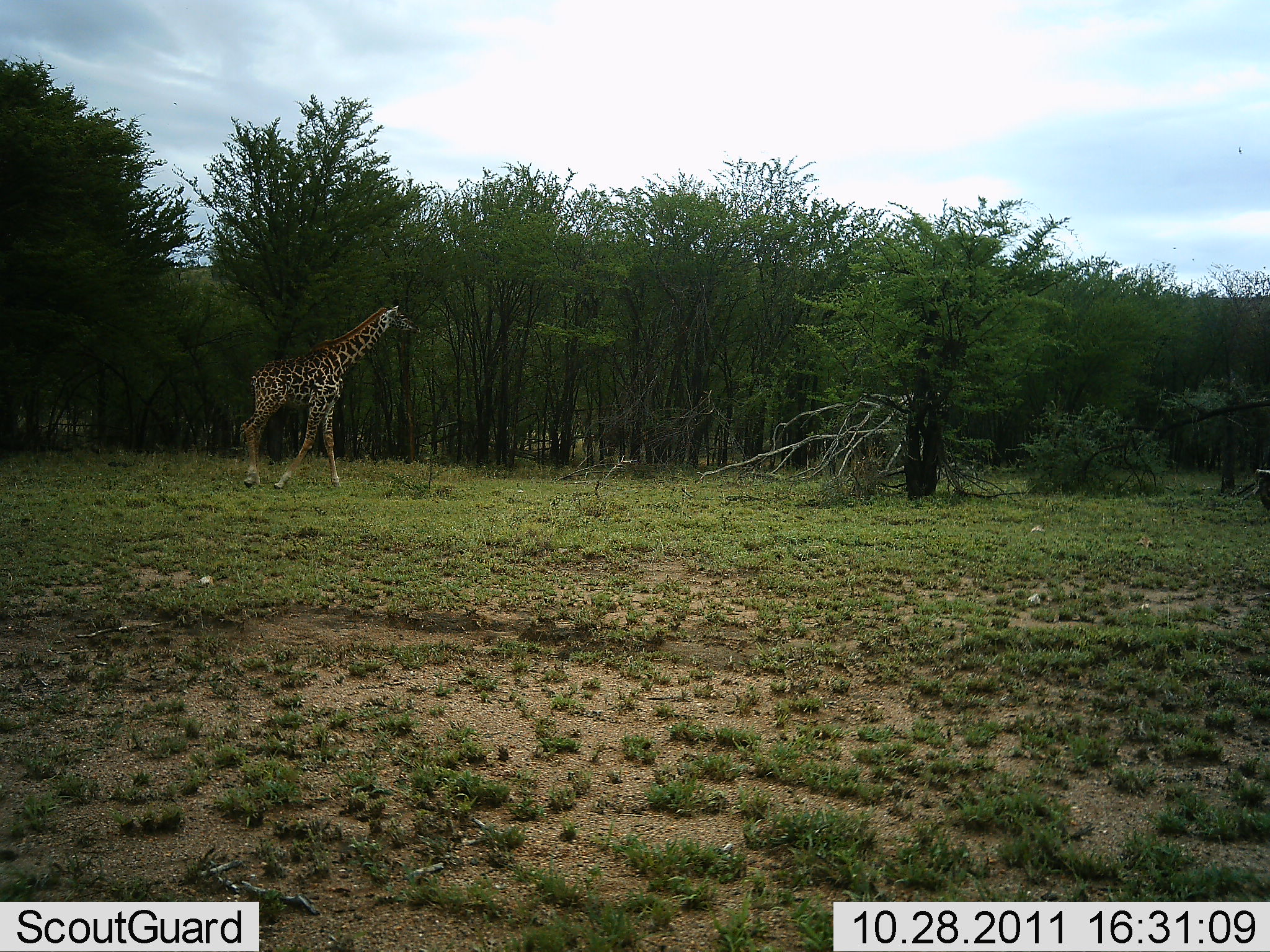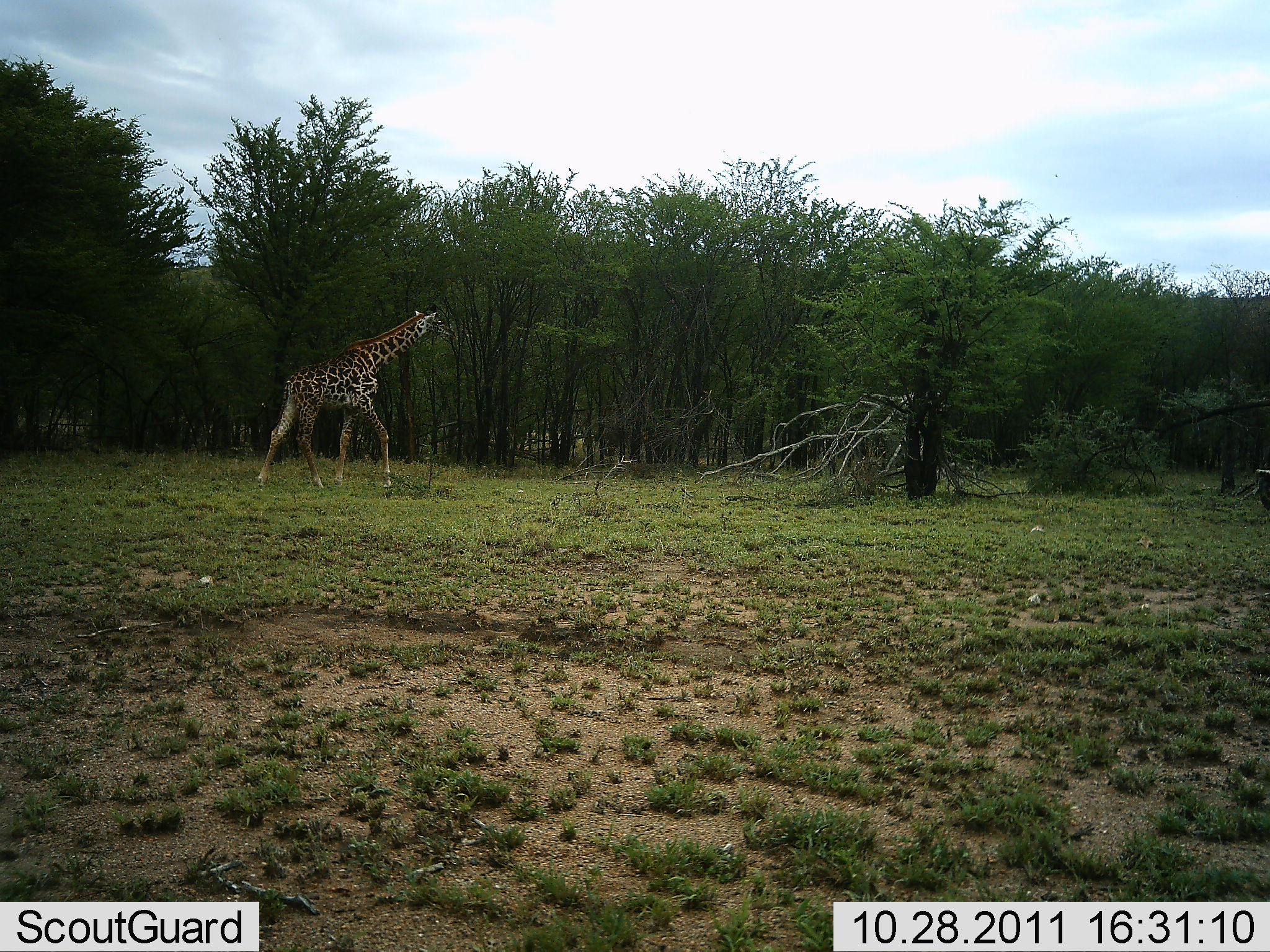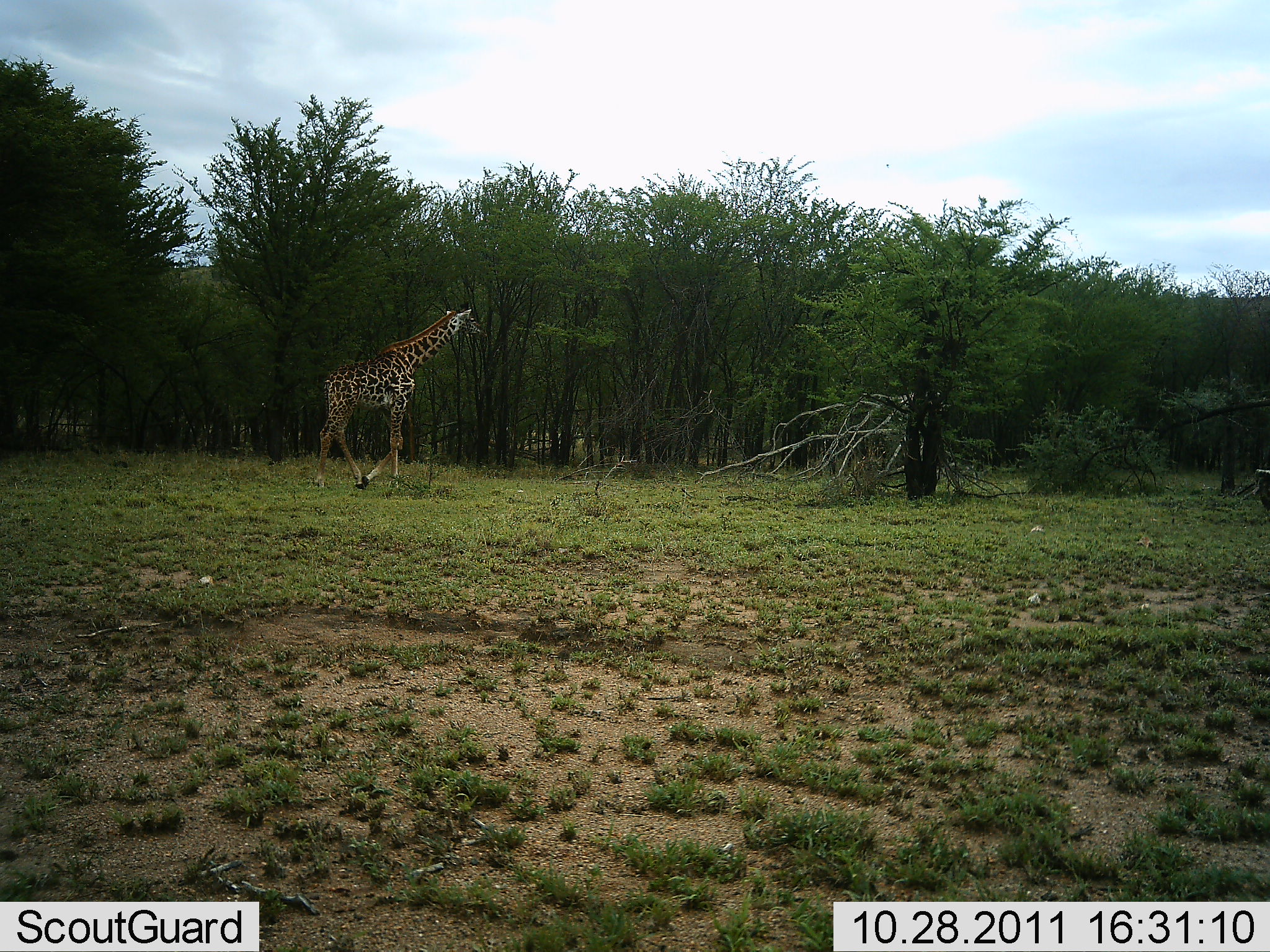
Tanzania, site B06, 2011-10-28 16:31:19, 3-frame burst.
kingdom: Animalia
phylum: Chordata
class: Mammalia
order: Artiodactyla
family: Giraffidae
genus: Giraffa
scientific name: Giraffa camelopardalis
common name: giraffe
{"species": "giraffe (Giraffa camelopardalis)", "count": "1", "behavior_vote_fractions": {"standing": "0%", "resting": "0%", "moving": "92%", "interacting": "0%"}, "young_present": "0%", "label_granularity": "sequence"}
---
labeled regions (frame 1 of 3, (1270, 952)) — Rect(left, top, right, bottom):
animal: Rect(241, 305, 420, 489)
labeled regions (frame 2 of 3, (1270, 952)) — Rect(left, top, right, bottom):
animal: Rect(257, 311, 453, 489)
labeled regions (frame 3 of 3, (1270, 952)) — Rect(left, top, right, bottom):
animal: Rect(313, 308, 487, 490)